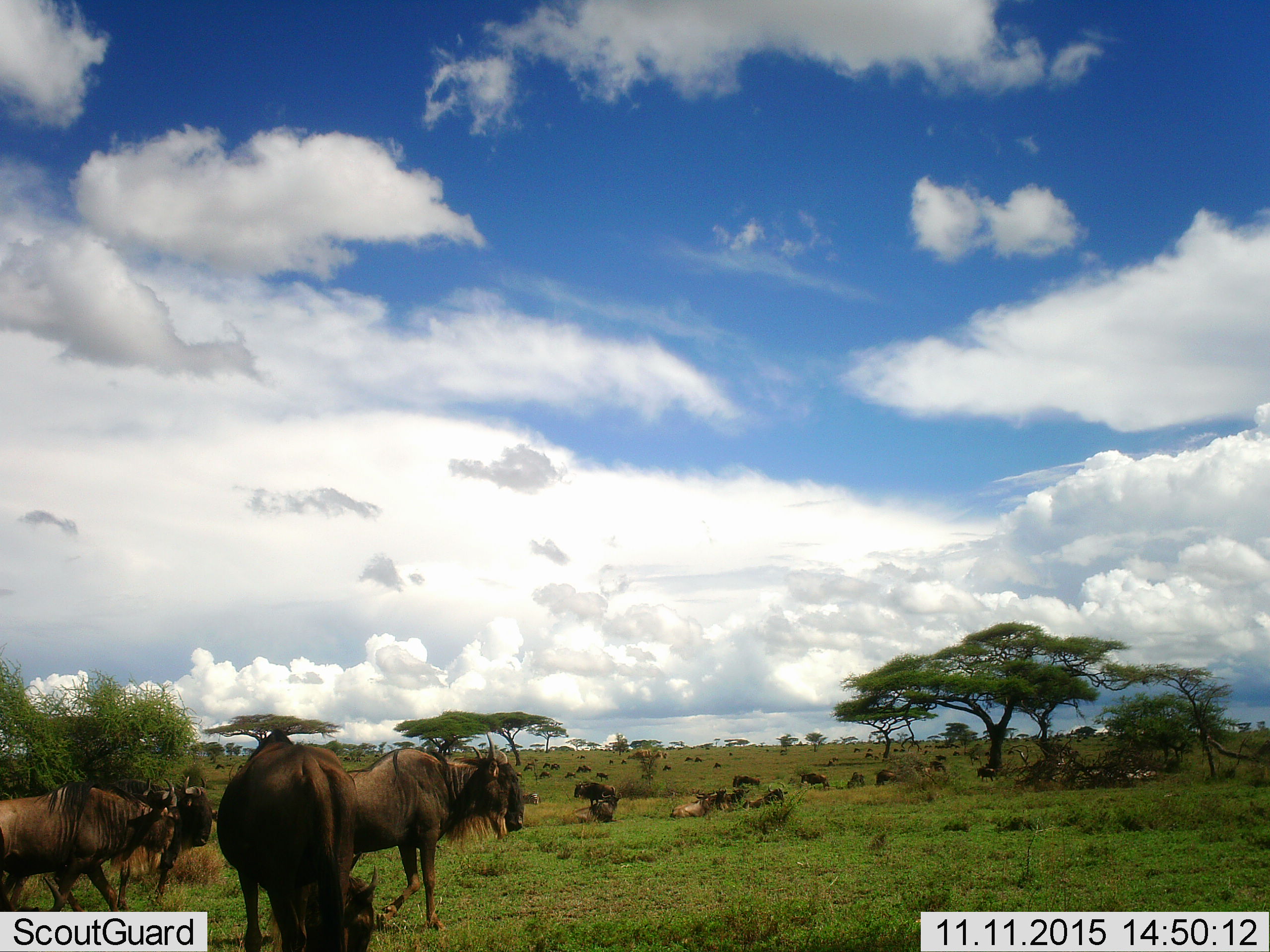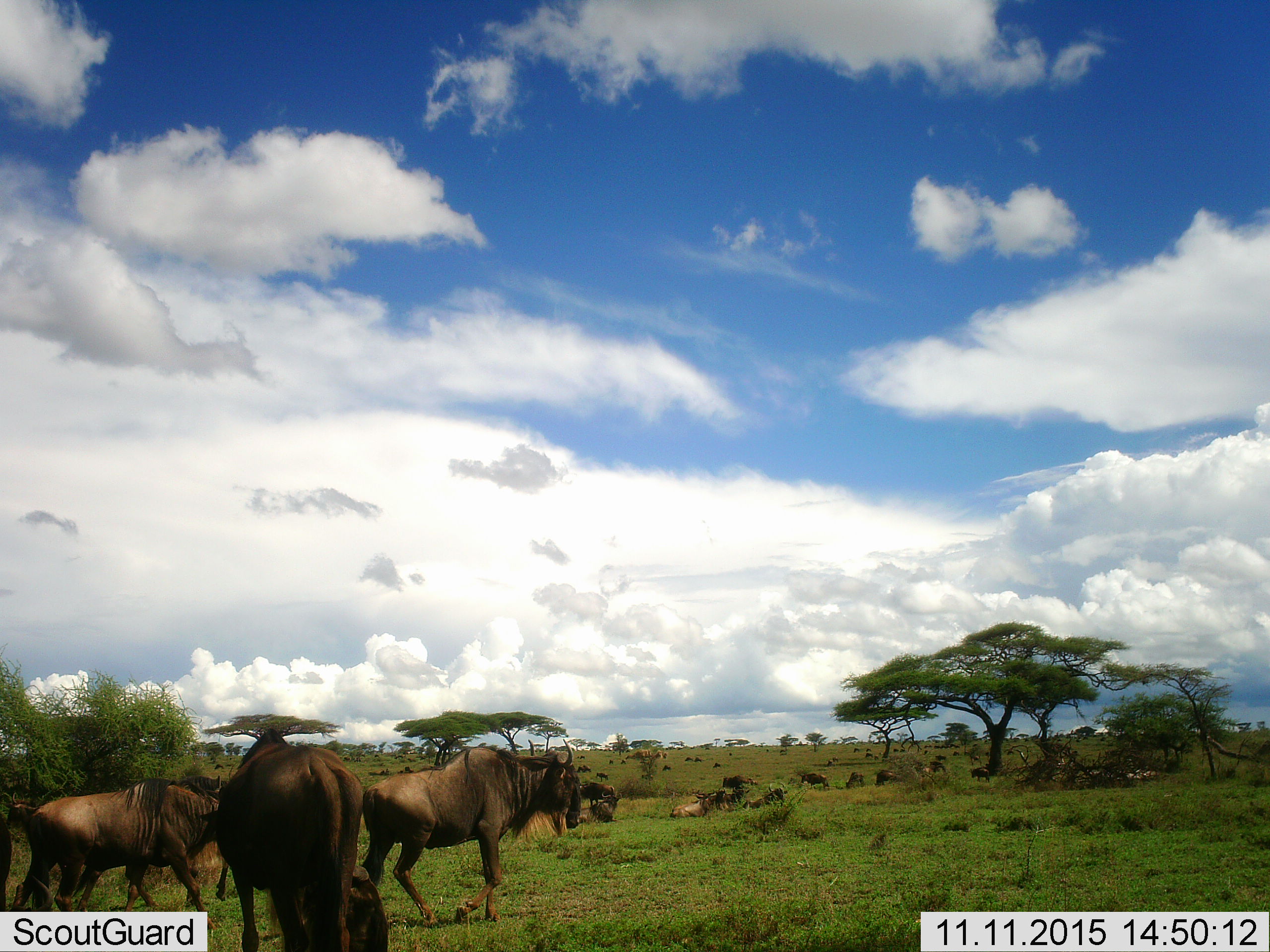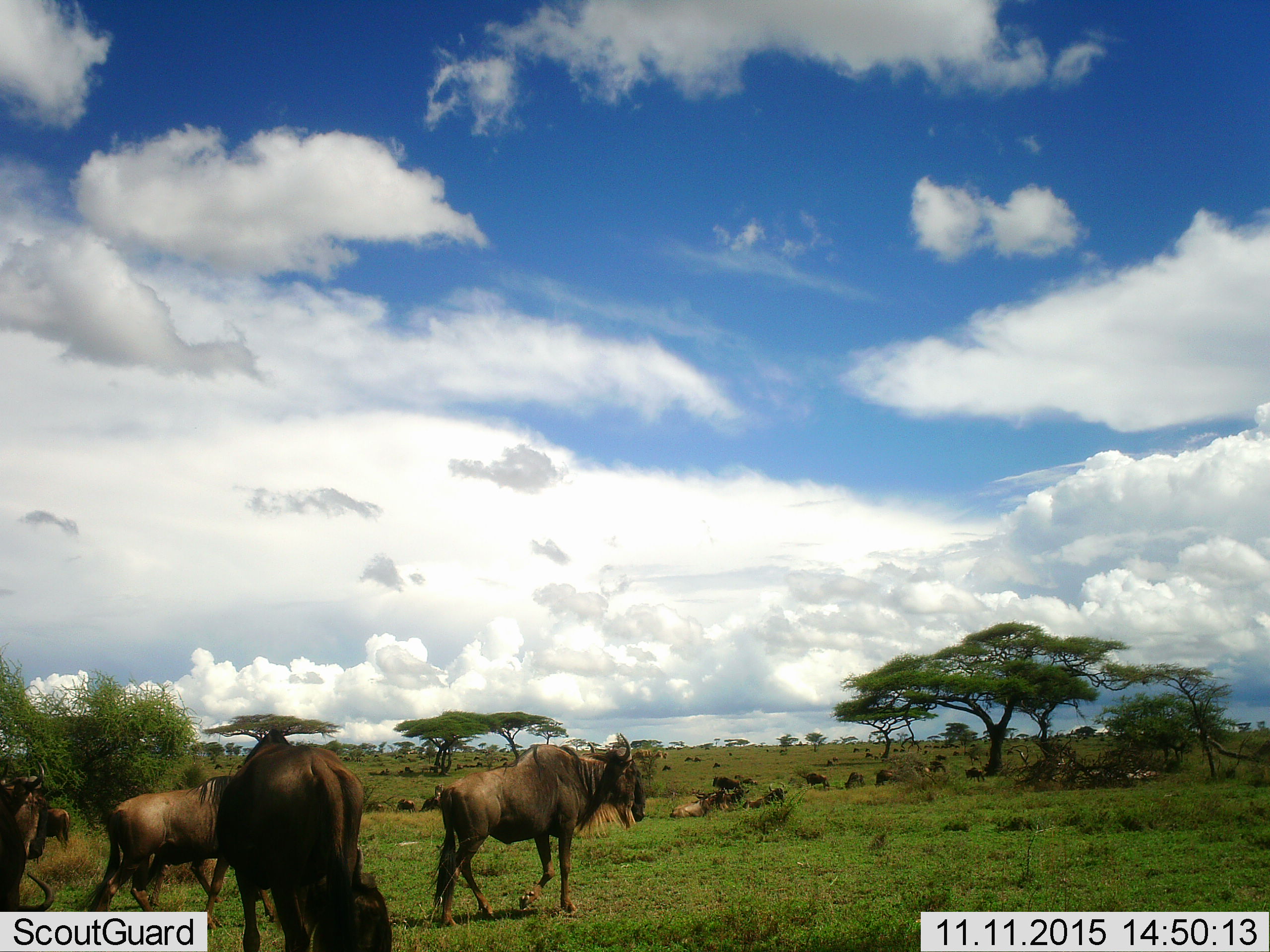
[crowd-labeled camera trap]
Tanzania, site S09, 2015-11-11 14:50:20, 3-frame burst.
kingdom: Animalia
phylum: Chordata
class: Mammalia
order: Artiodactyla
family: Bovidae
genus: Connochaetes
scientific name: Connochaetes taurinus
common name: blue wildebeest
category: wildebeest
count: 51+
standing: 75%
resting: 62%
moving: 88%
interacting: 12%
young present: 12%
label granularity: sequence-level